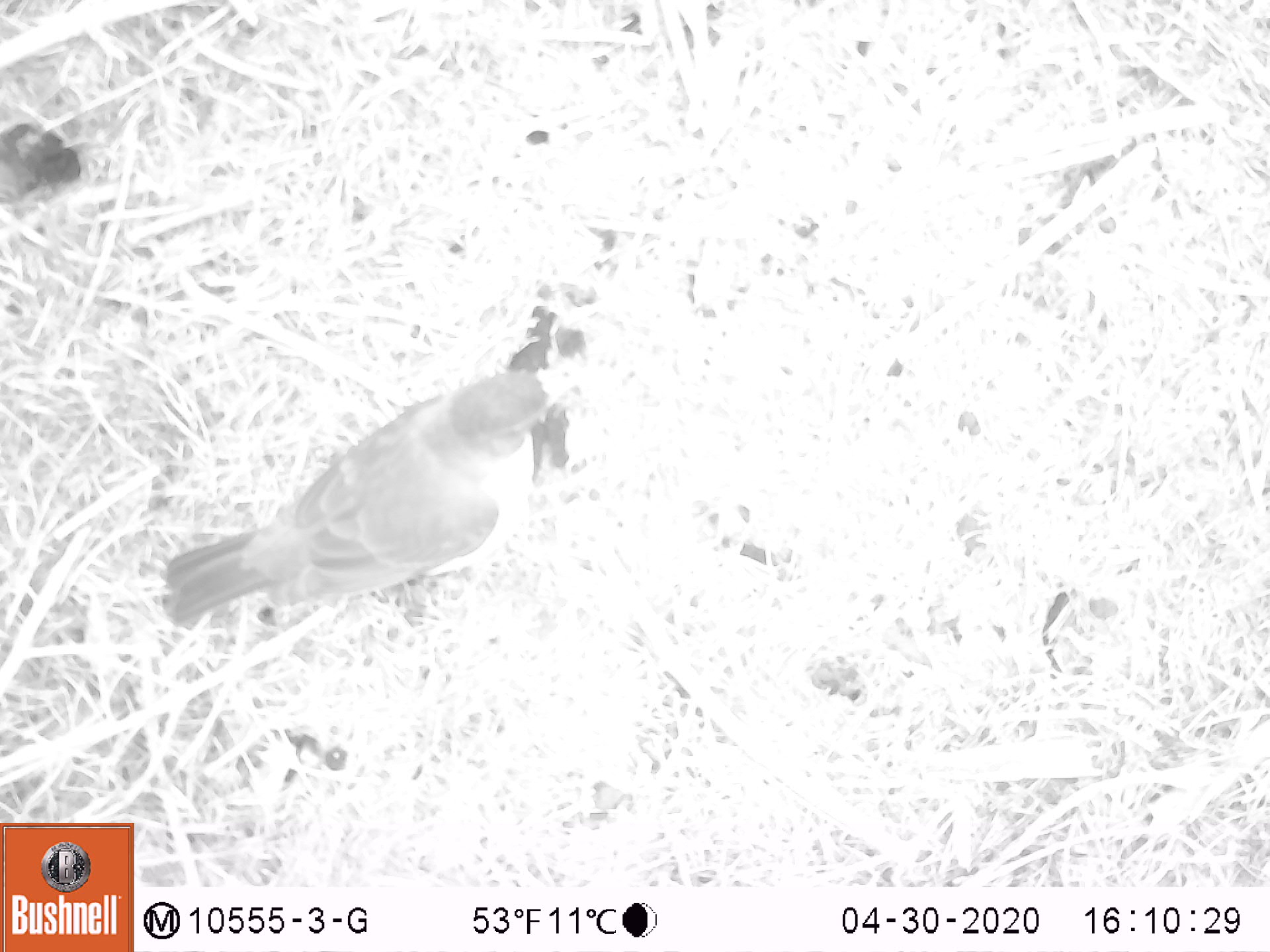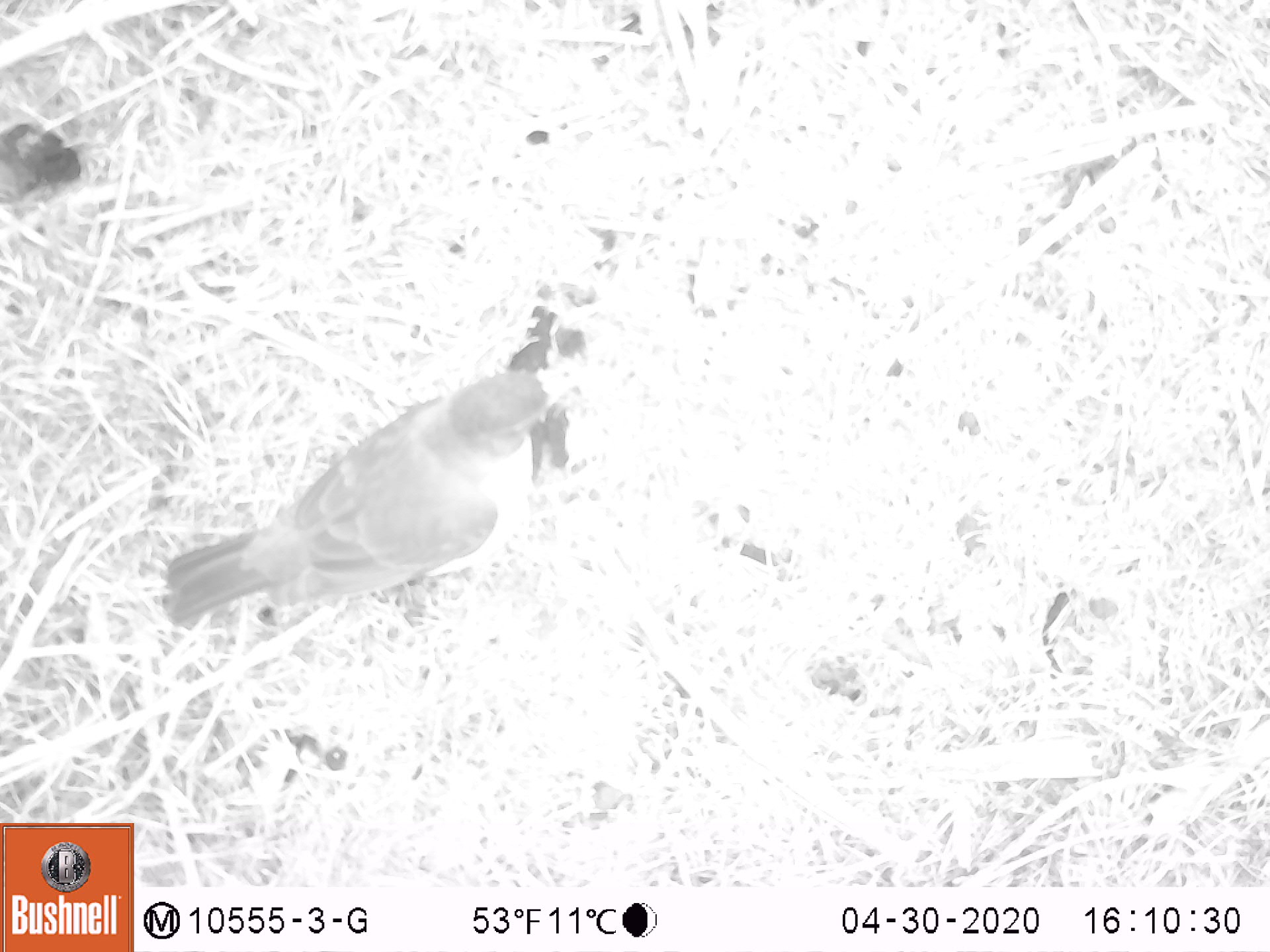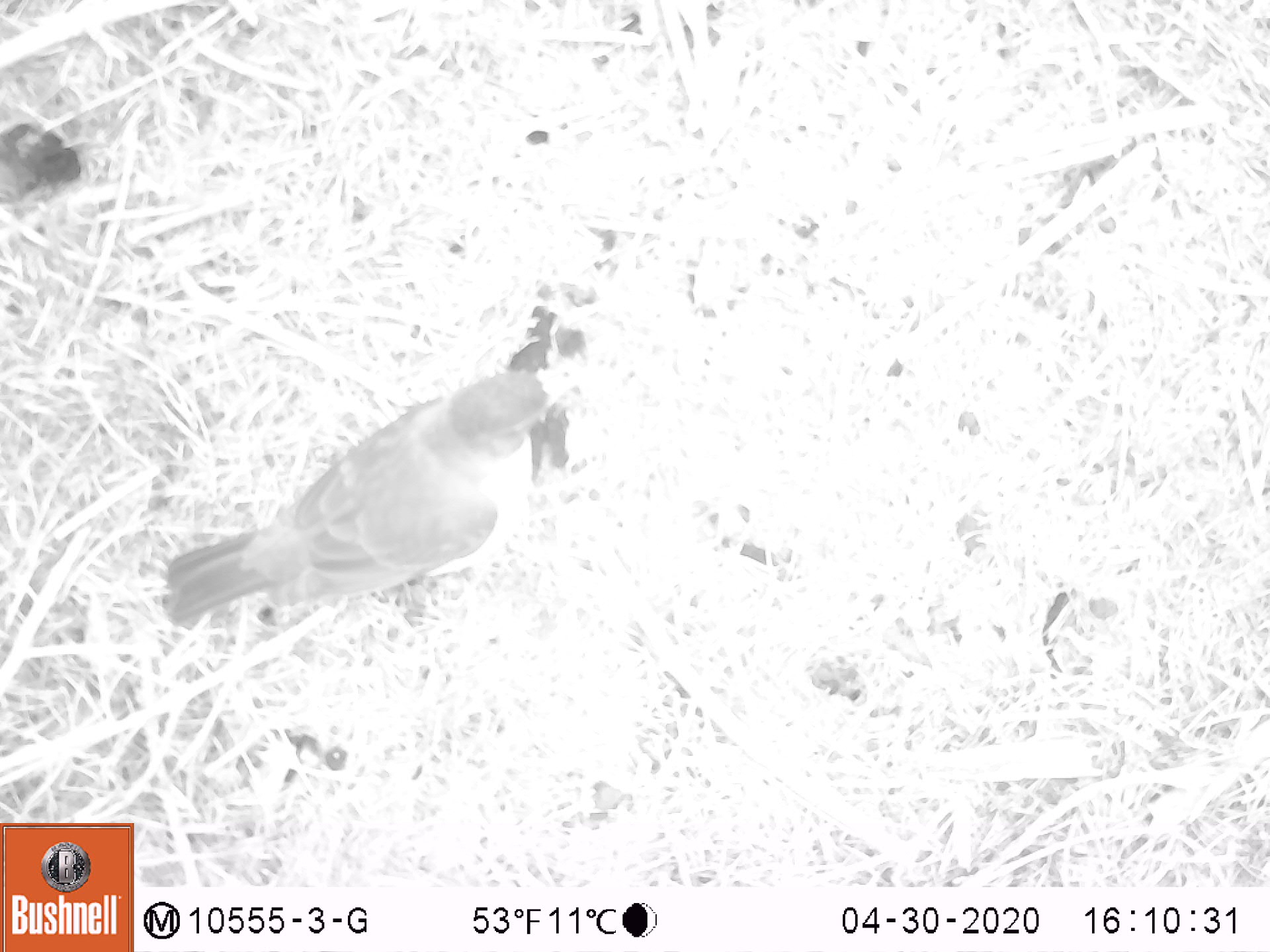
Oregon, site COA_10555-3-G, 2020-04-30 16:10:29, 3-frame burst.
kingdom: Animalia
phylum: Chordata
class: Aves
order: Passeriformes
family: Turdidae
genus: Ixoreus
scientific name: Ixoreus naevius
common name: varied thrush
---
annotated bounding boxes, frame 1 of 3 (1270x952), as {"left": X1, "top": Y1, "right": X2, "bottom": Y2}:
varied thrush: {"left": 157, "top": 357, "right": 573, "bottom": 620}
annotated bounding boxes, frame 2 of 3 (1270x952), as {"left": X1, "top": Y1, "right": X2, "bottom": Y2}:
varied thrush: {"left": 152, "top": 366, "right": 571, "bottom": 631}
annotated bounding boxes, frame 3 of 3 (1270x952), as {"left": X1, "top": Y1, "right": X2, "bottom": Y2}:
varied thrush: {"left": 152, "top": 361, "right": 563, "bottom": 631}